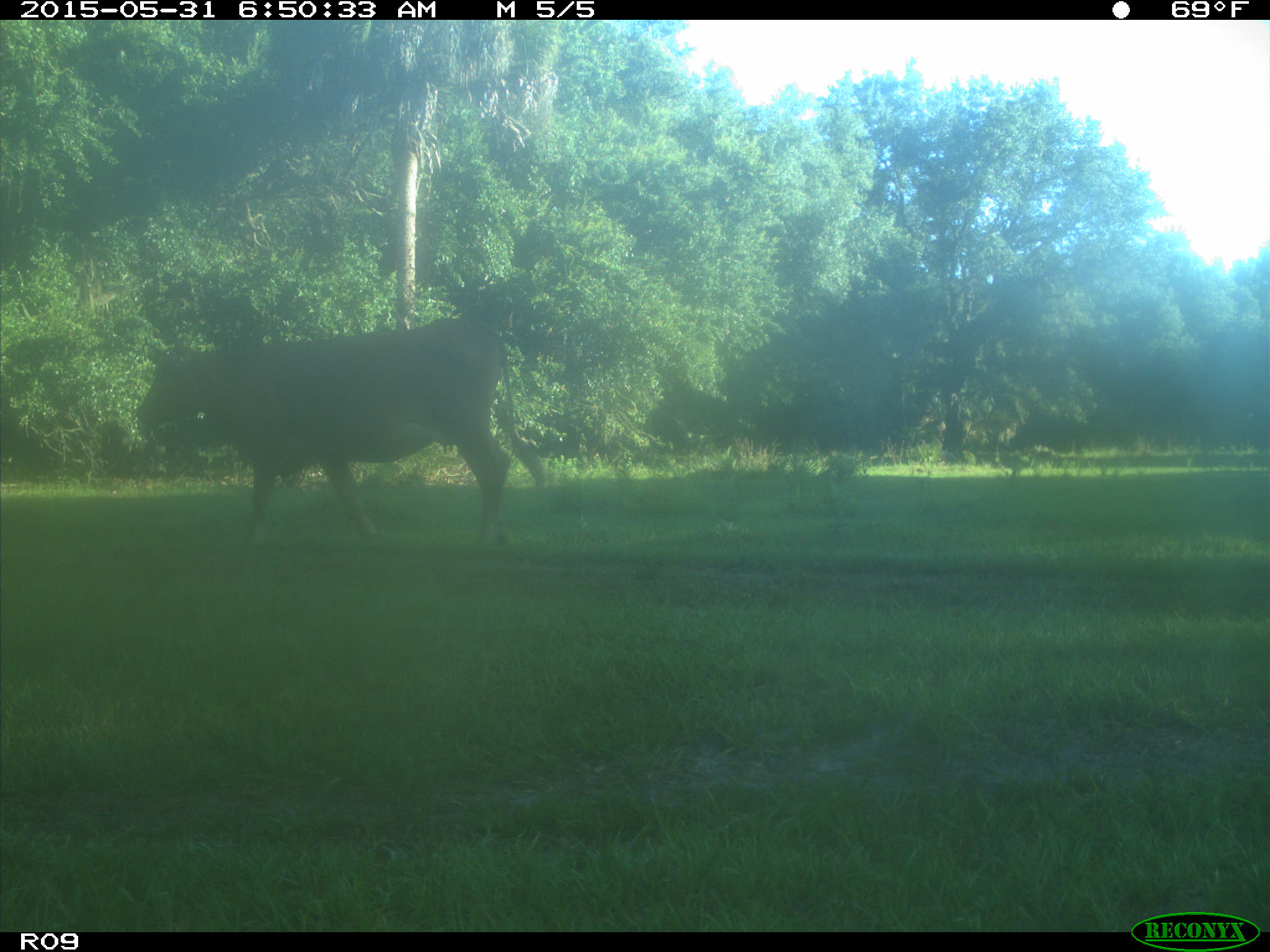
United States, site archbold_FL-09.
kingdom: Animalia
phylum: Chordata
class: Mammalia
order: Artiodactyla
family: Bovidae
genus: Bos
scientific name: Bos taurus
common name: domestic cow